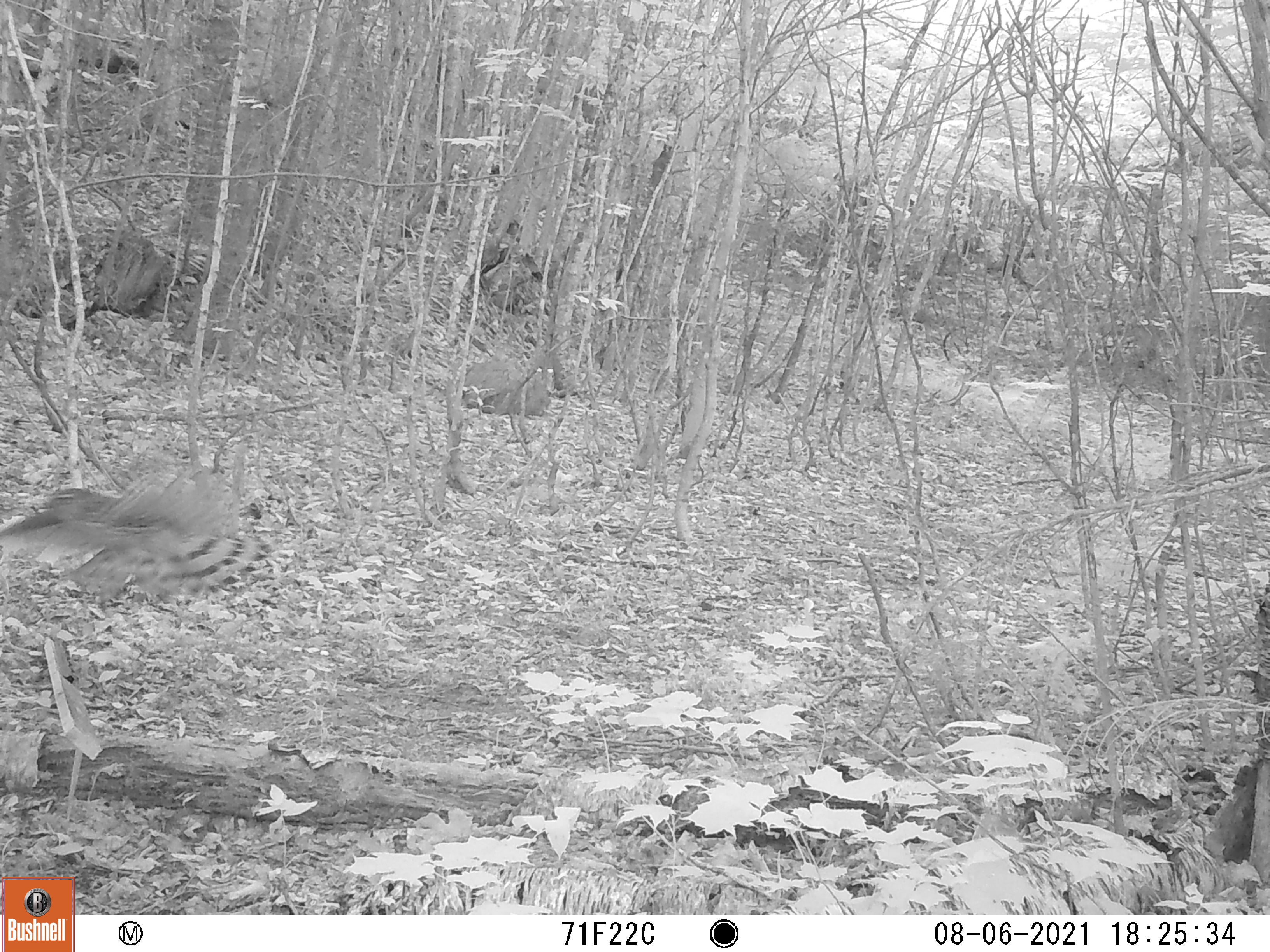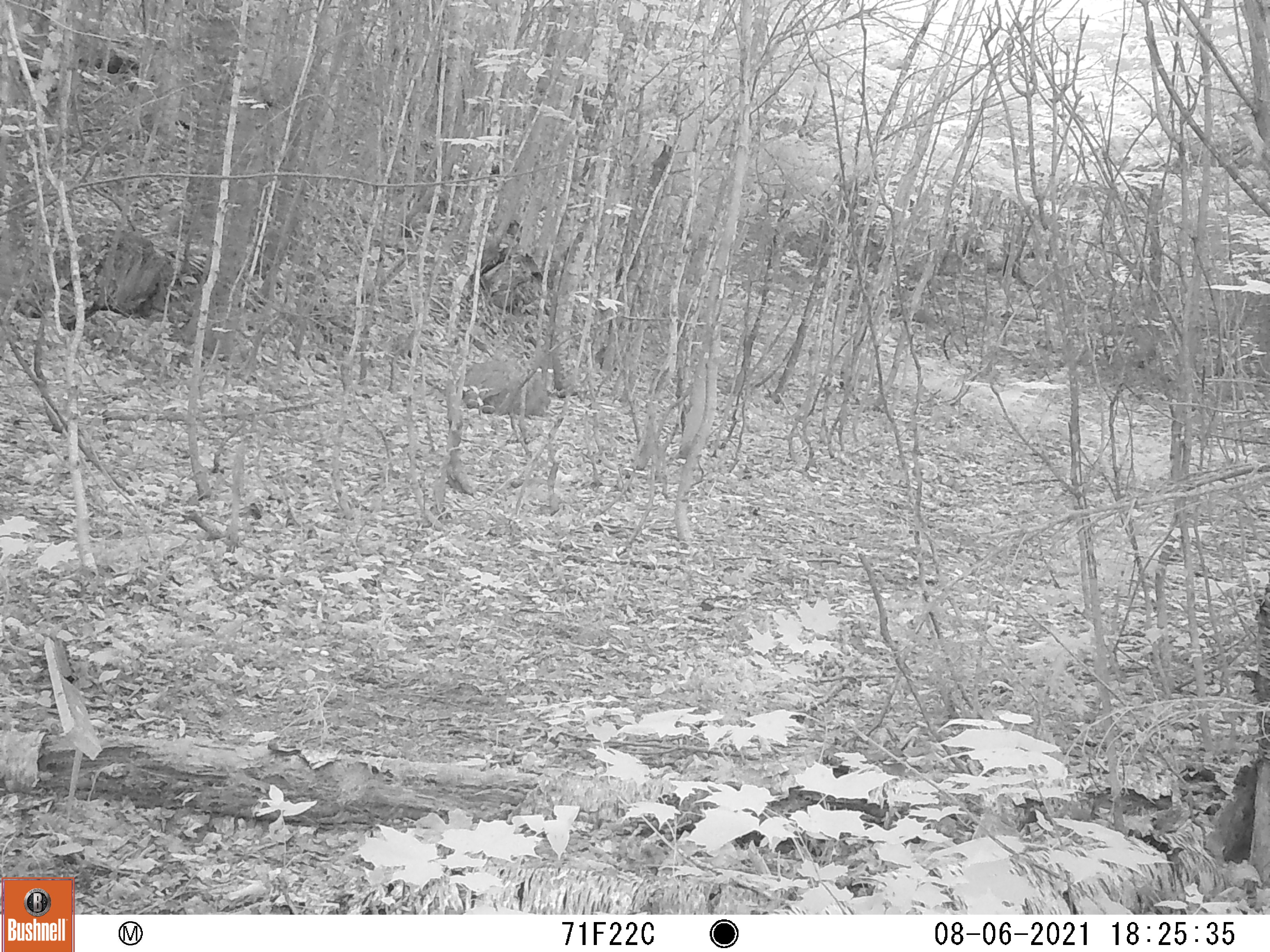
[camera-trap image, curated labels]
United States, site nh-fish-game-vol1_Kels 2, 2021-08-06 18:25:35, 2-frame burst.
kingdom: Animalia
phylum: Chordata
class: Aves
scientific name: Aves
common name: bird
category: bird sp.